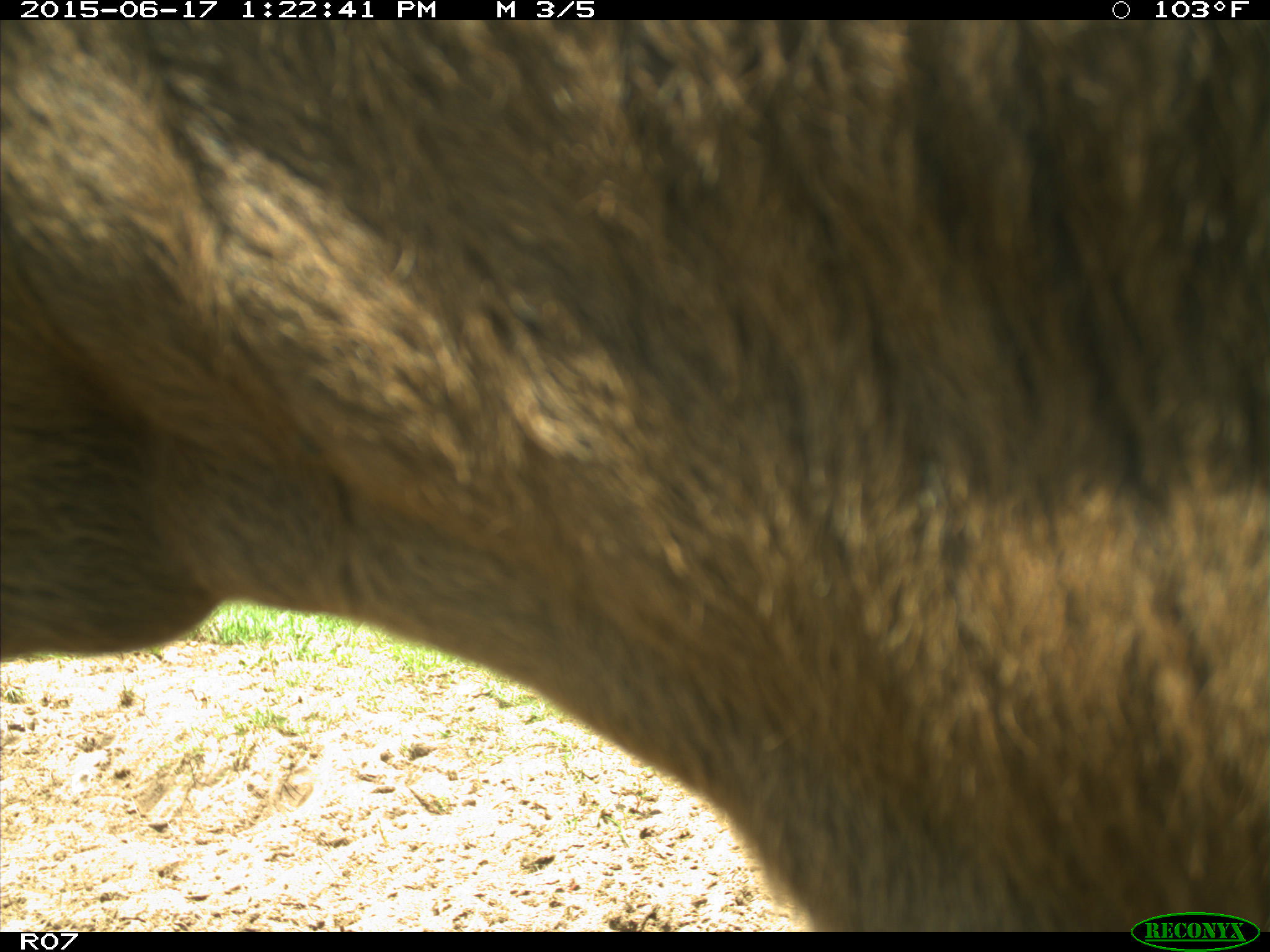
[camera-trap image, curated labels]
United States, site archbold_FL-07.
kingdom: Animalia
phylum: Chordata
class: Mammalia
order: Artiodactyla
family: Bovidae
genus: Bos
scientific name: Bos taurus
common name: domestic cow